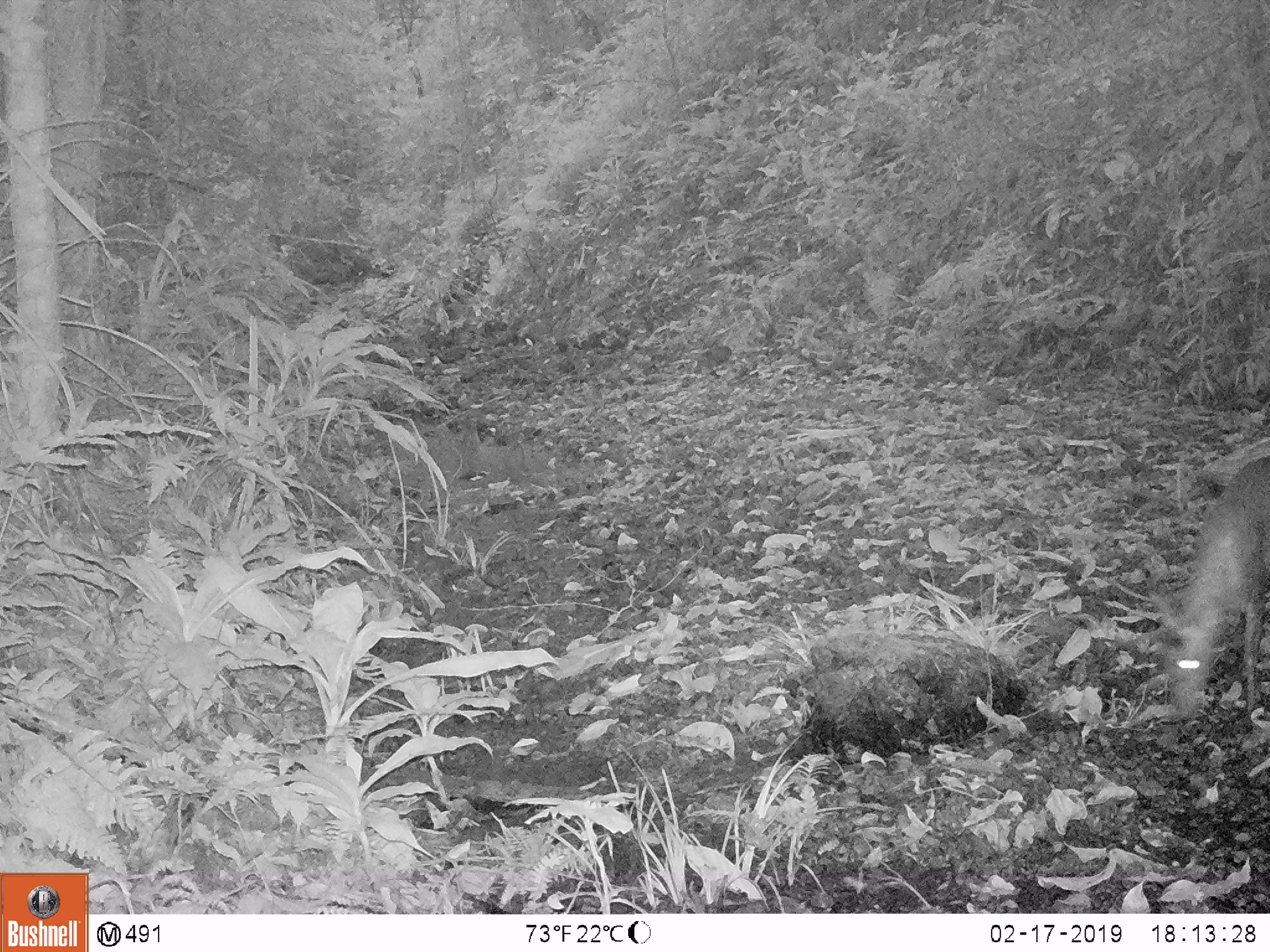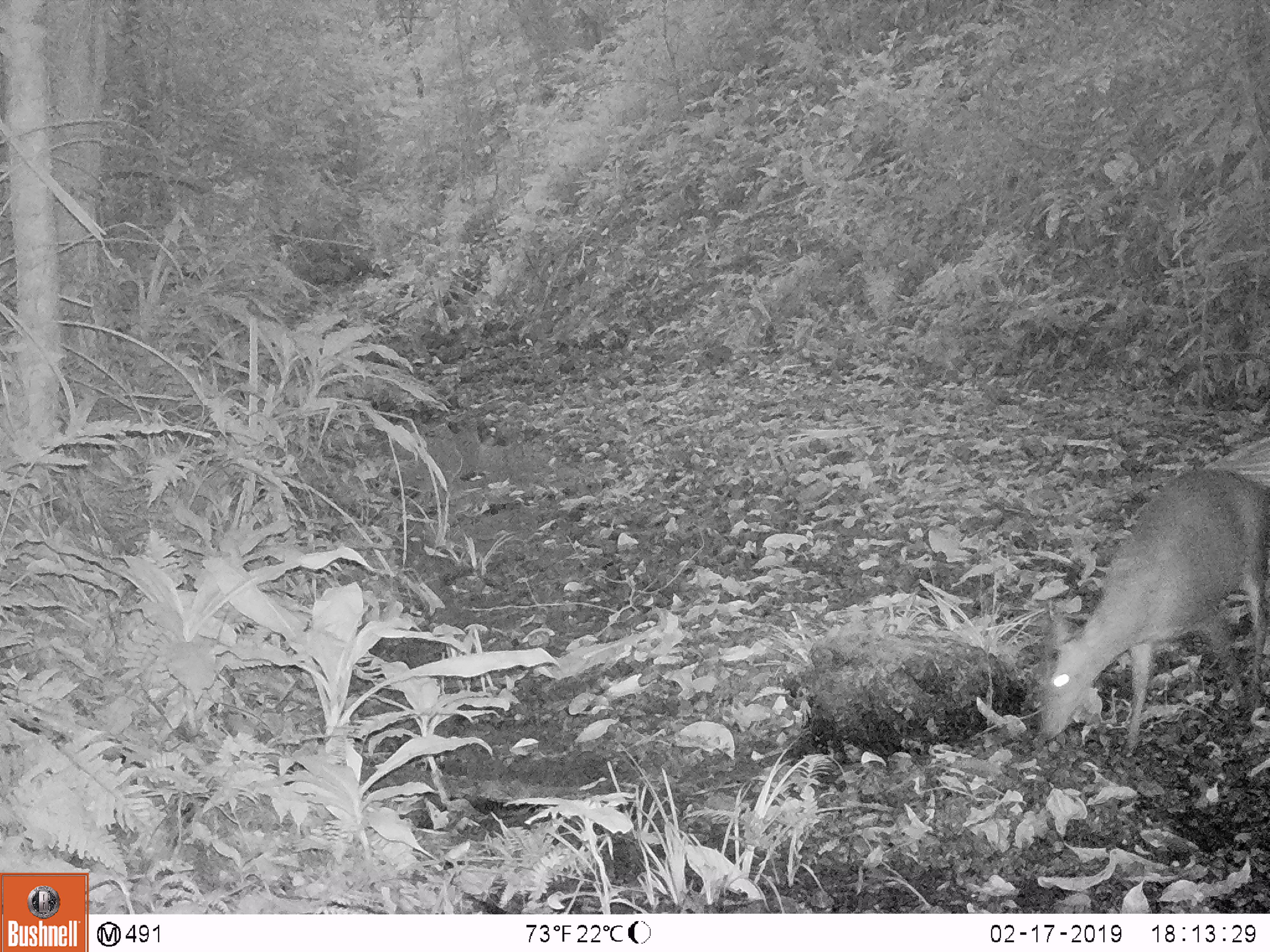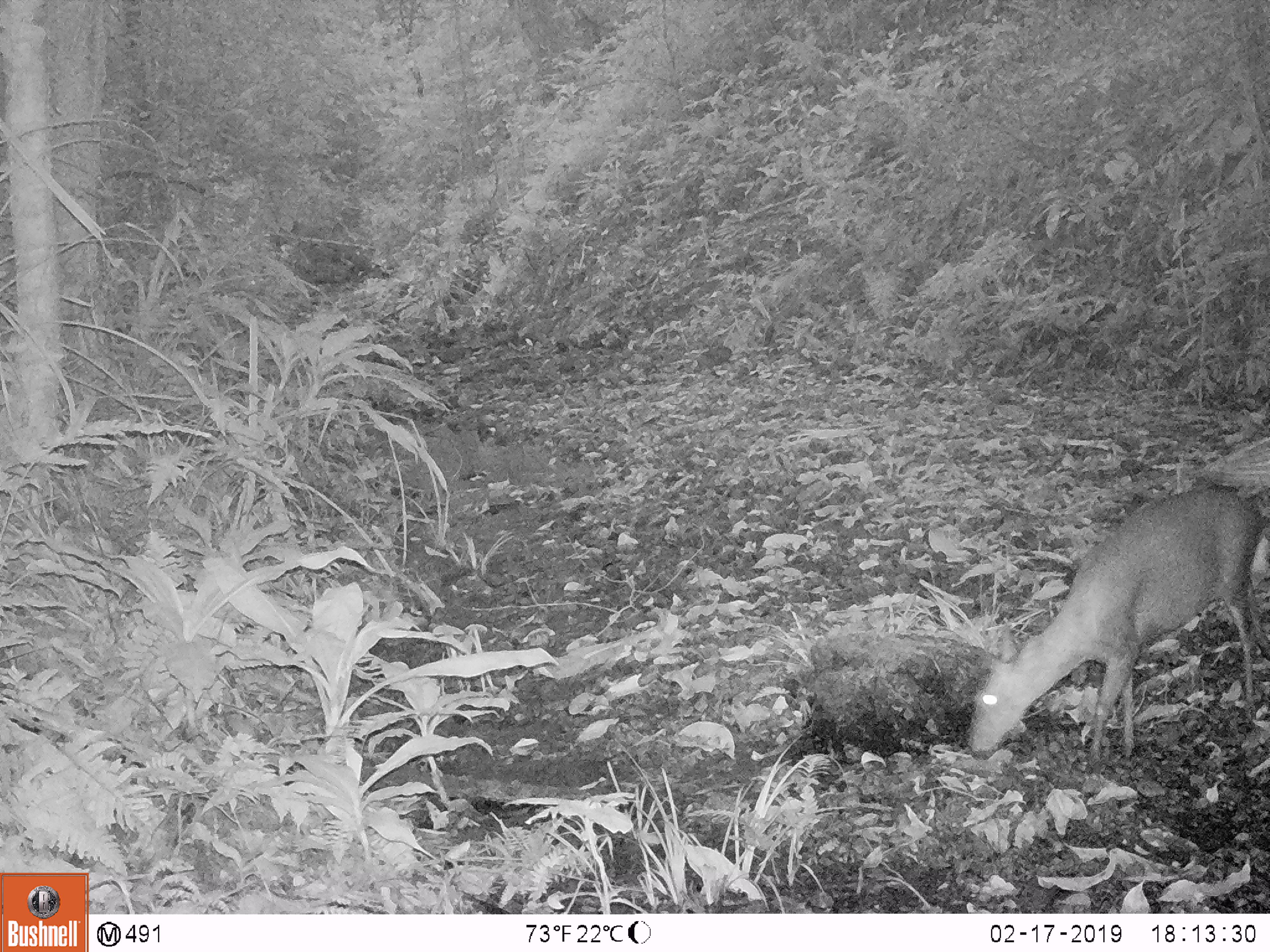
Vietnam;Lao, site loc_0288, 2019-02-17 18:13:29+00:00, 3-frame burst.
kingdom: Animalia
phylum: Chordata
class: Mammalia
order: Artiodactyla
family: Cervidae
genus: Muntiacus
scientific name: Muntiacus rooseveltorum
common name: roosevelt's muntjac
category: roosevelts muntjac group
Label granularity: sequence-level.